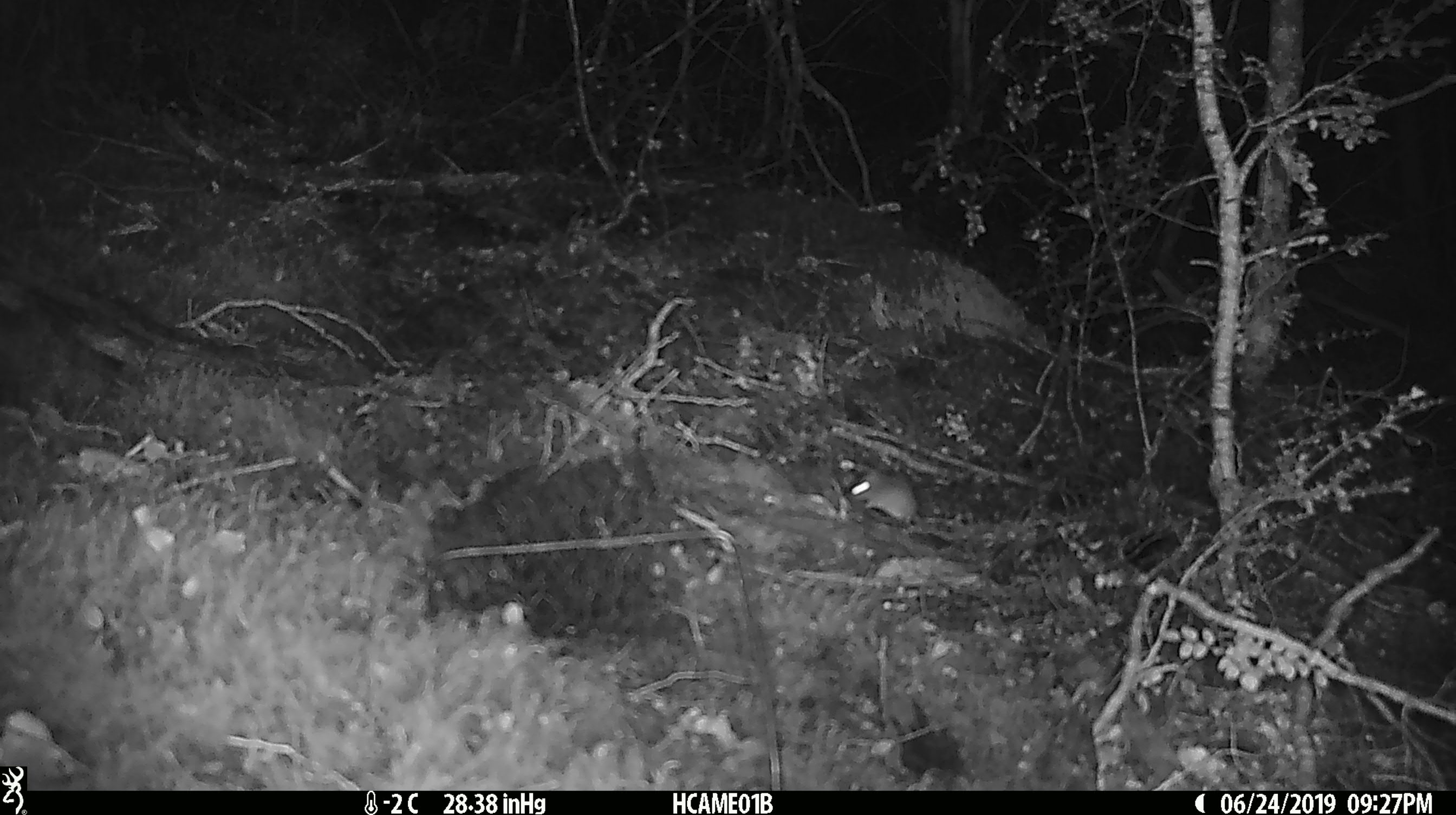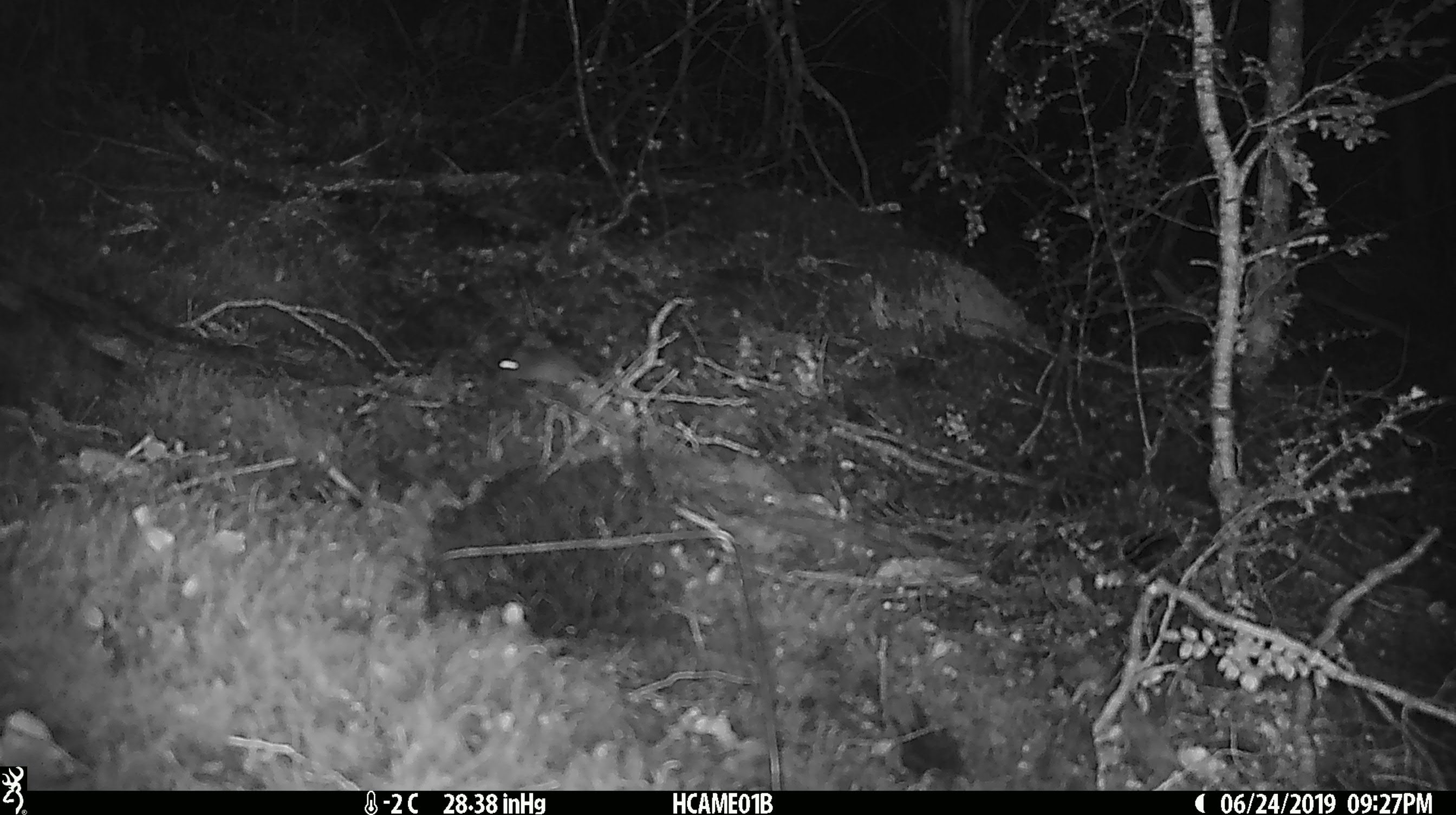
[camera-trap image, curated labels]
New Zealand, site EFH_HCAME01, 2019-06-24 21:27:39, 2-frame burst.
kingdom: Animalia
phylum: Chordata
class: Mammalia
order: Rodentia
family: Muridae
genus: Mus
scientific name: Mus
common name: mouse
Mouse (Mus).